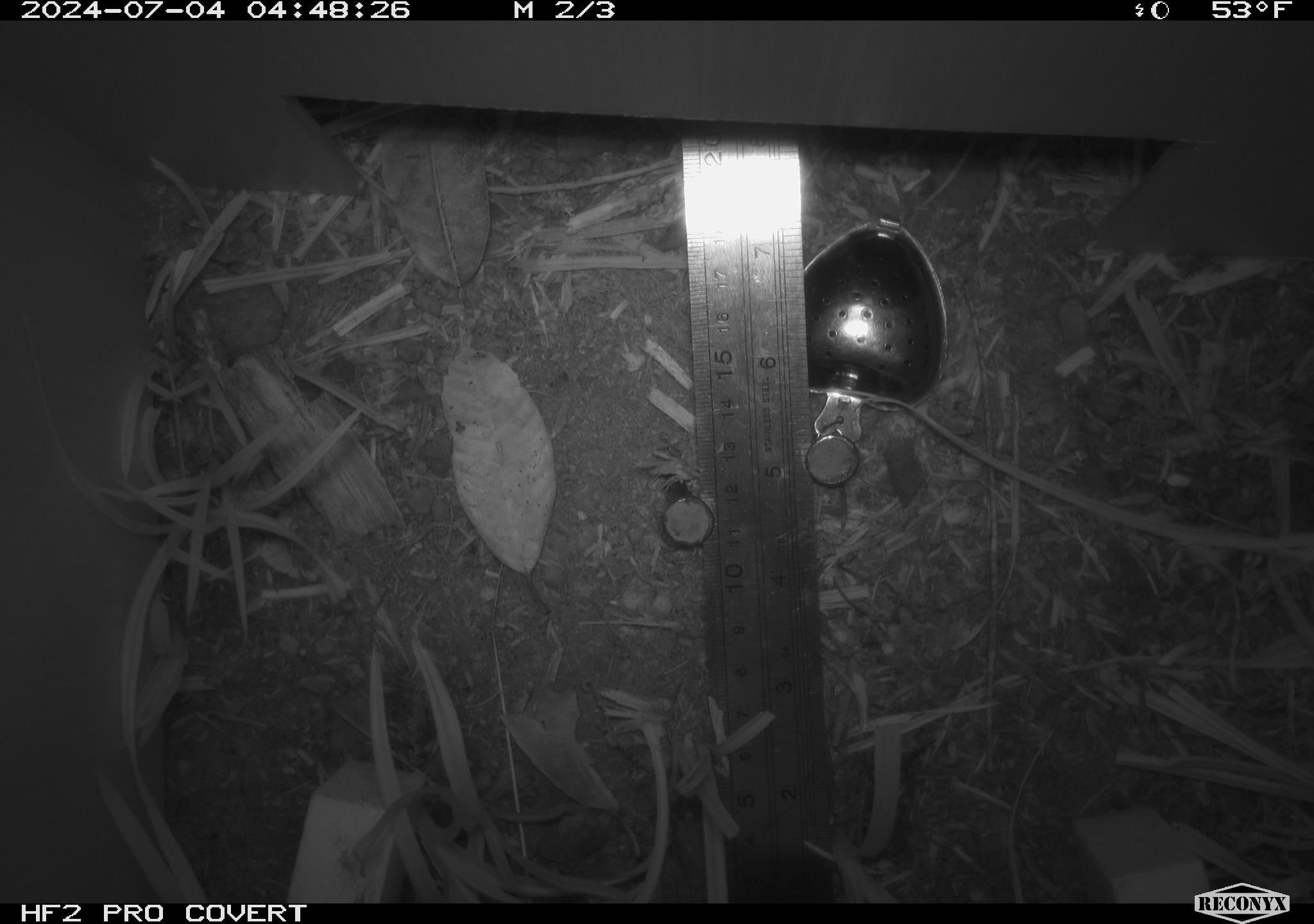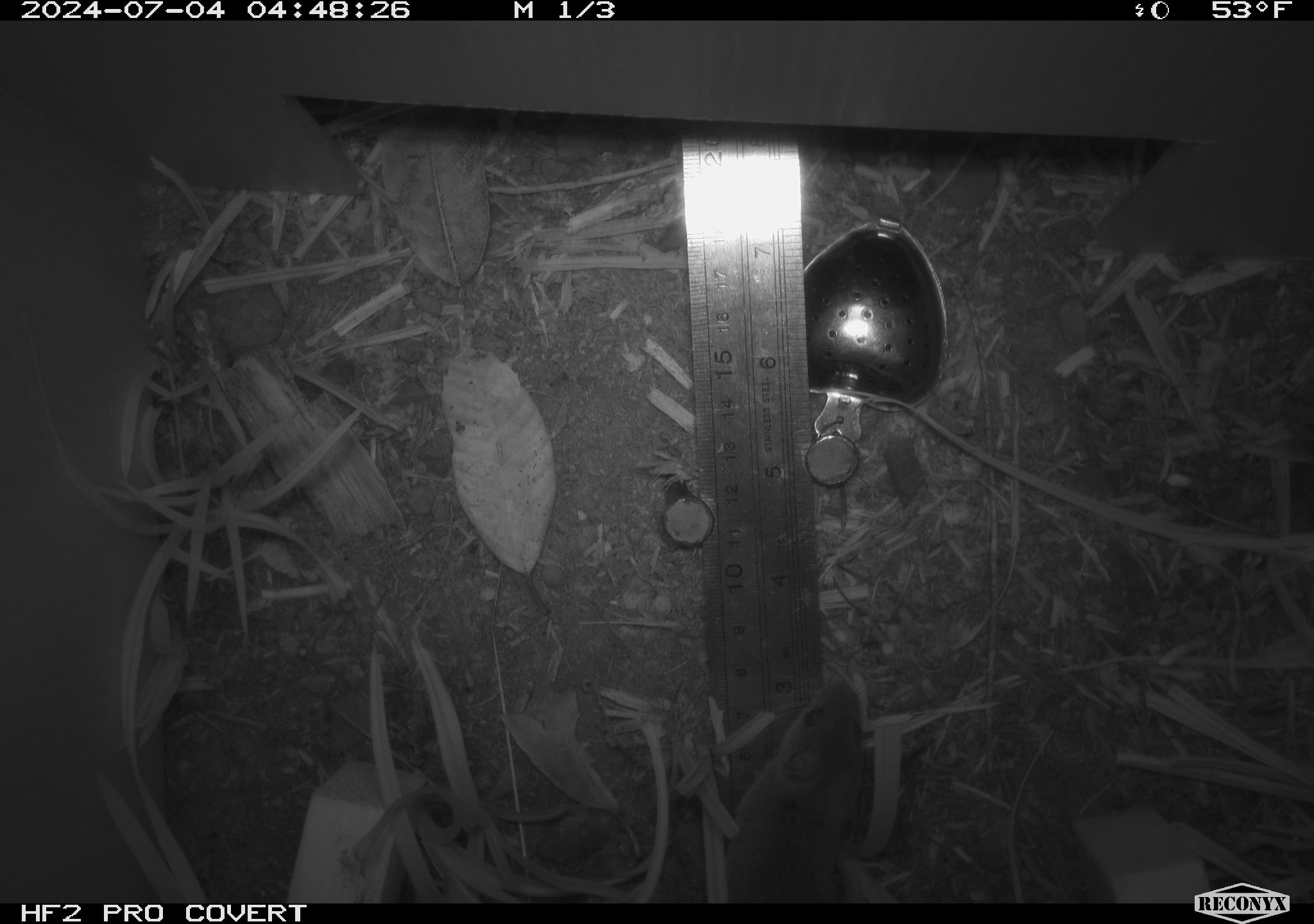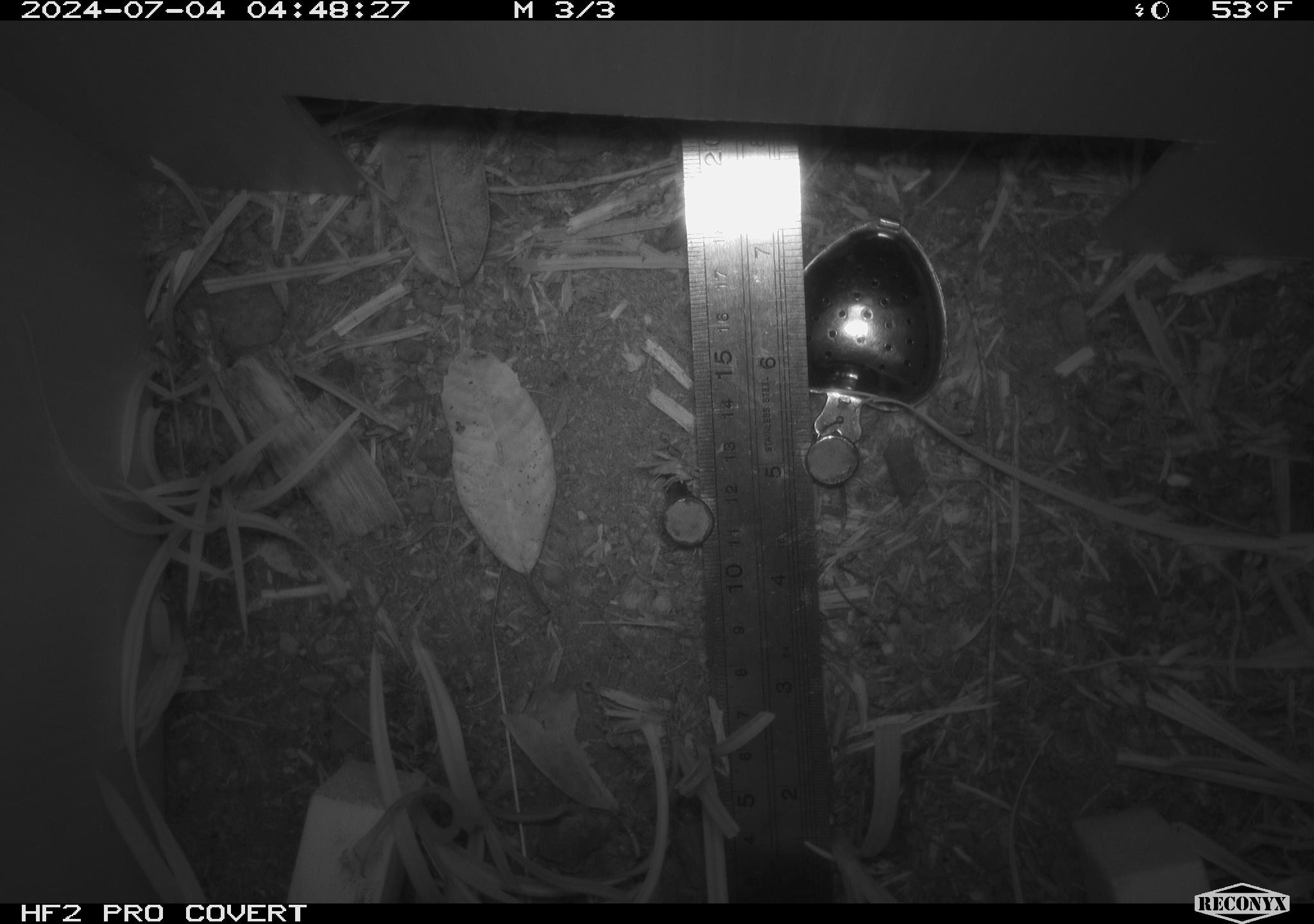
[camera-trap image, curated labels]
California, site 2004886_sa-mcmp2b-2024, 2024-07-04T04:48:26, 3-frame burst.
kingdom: Animalia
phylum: Chordata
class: Mammalia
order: Rodentia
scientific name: Rodentia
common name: mouse species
Mouse species (Rodentia).